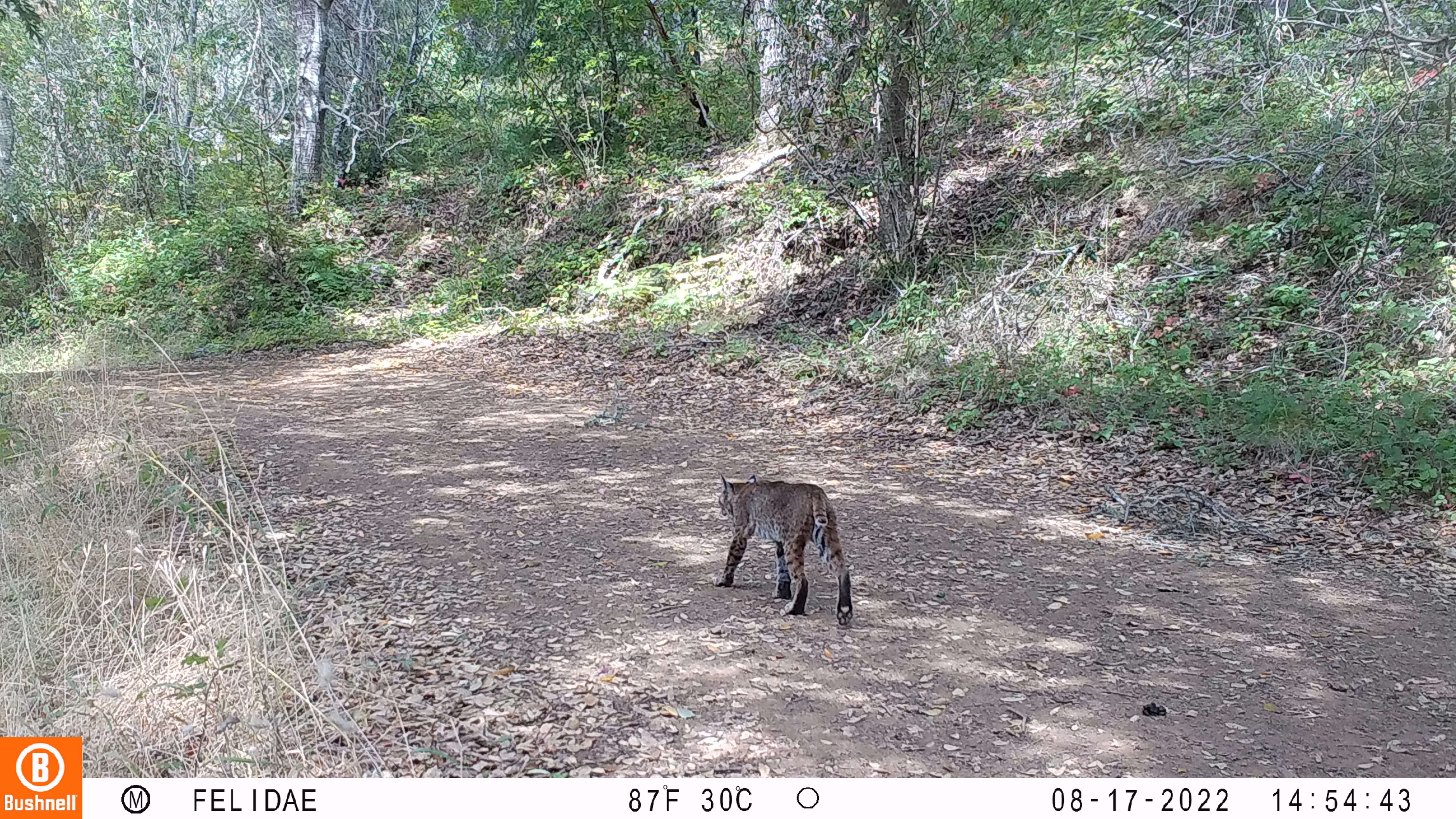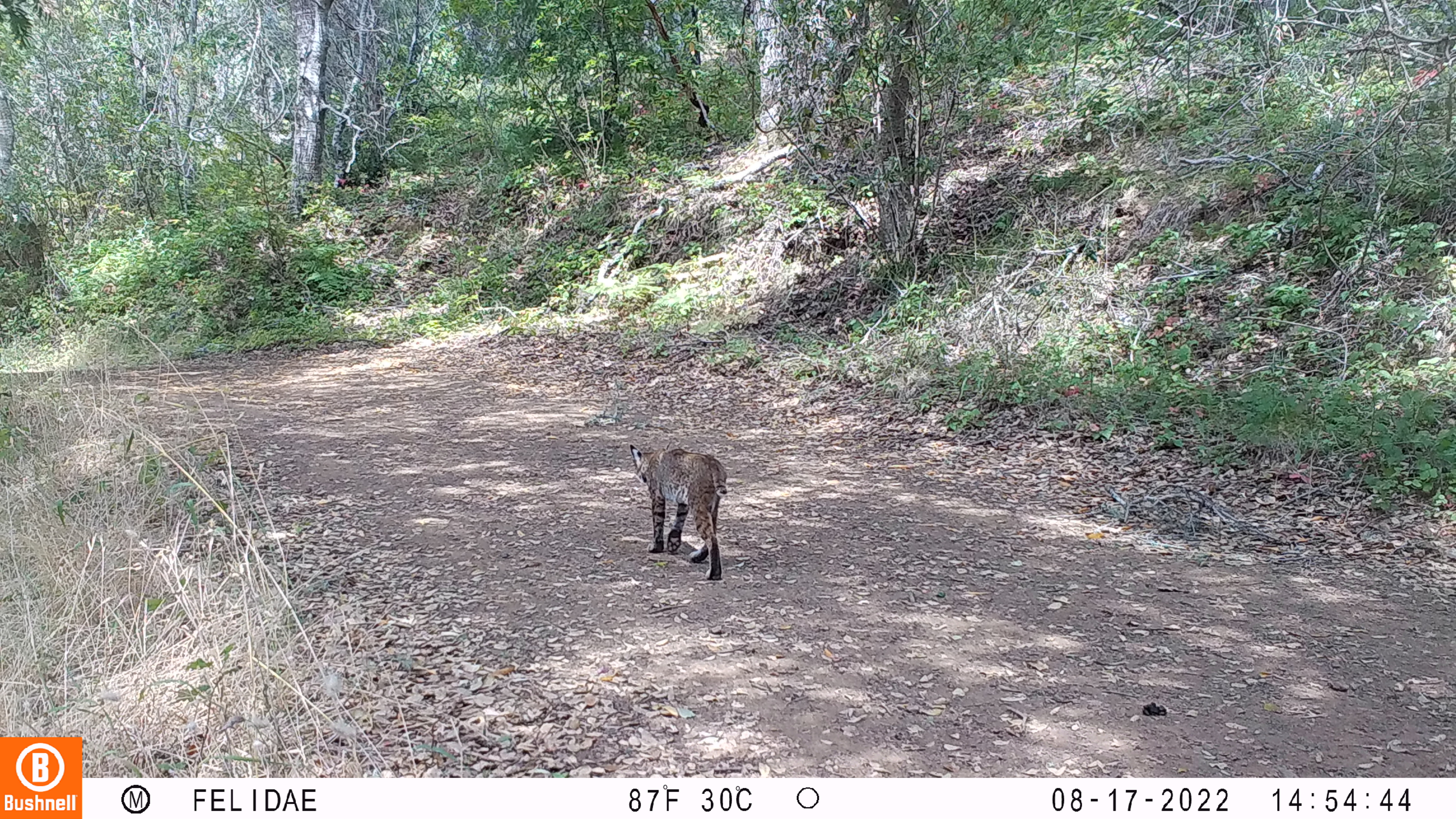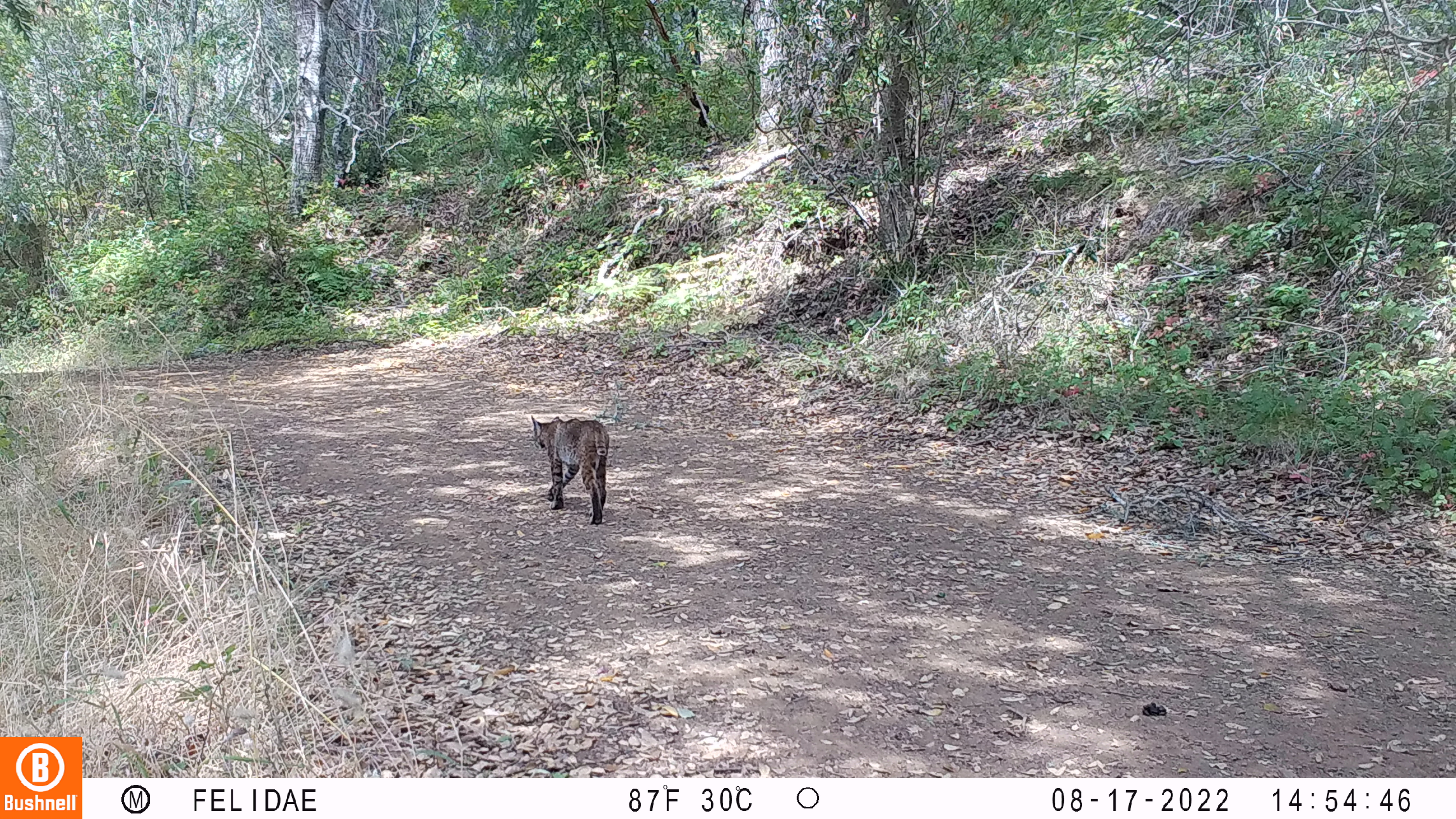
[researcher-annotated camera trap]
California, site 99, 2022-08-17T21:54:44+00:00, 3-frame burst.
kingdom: Animalia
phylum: Chordata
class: Mammalia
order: Carnivora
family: Felidae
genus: Lynx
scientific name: Lynx rufus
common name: bobcat